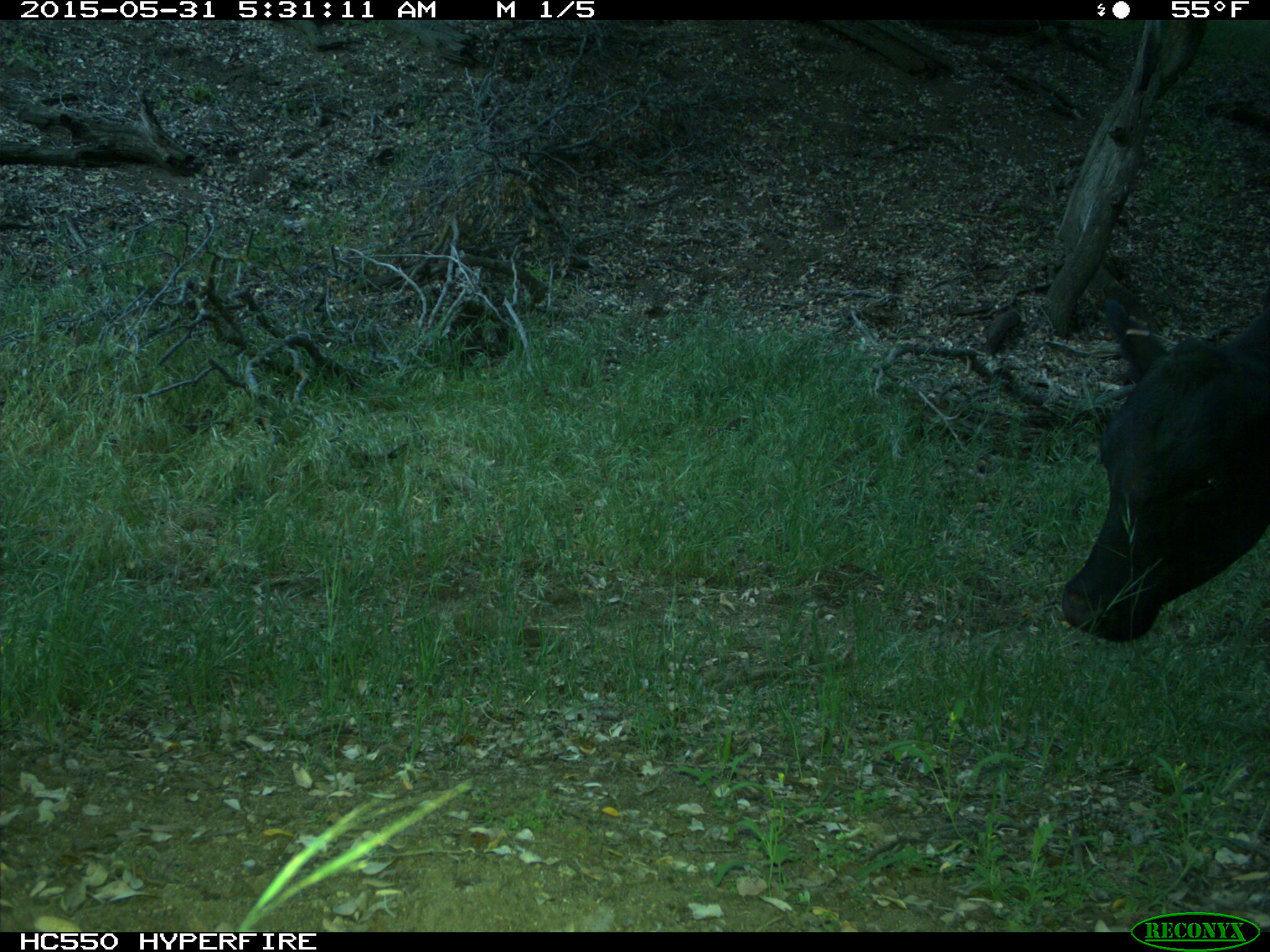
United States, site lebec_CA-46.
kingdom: Animalia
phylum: Chordata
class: Mammalia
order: Artiodactyla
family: Bovidae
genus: Bos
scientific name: Bos taurus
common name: domestic cow